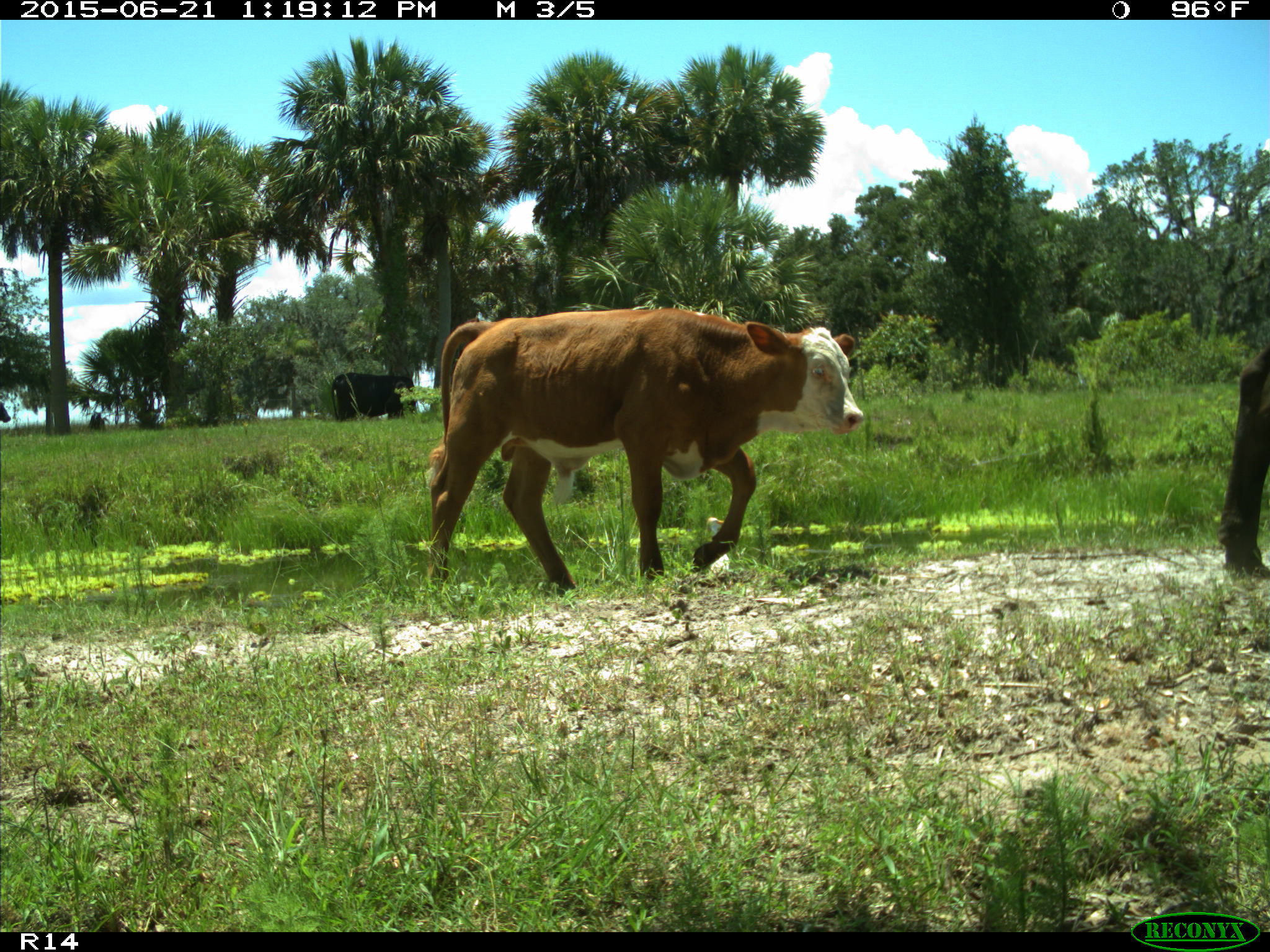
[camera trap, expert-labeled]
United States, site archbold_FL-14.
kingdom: Animalia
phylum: Chordata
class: Mammalia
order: Artiodactyla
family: Bovidae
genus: Bos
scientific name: Bos taurus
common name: domestic cow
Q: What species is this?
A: Bos taurus (domestic cow).